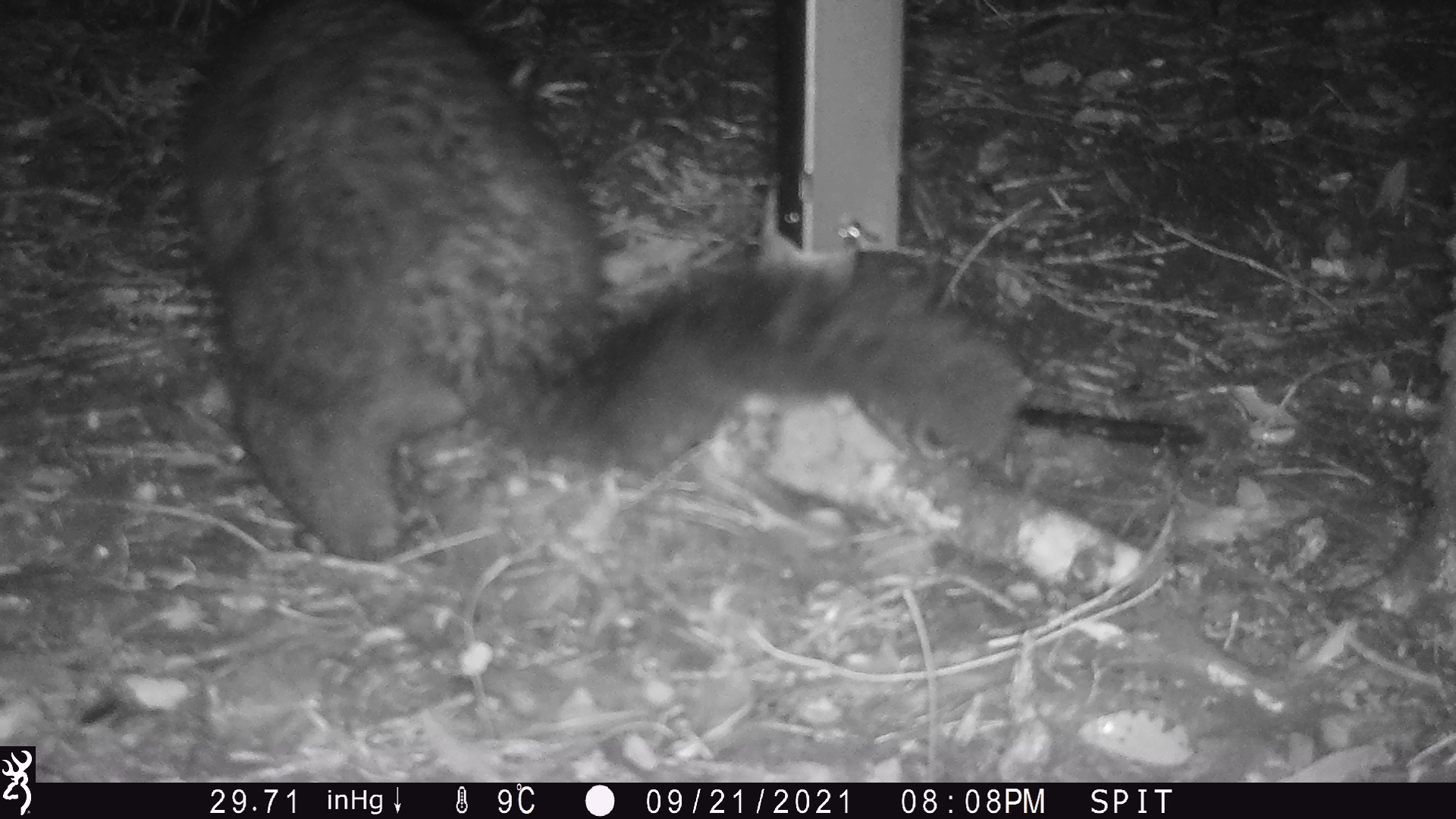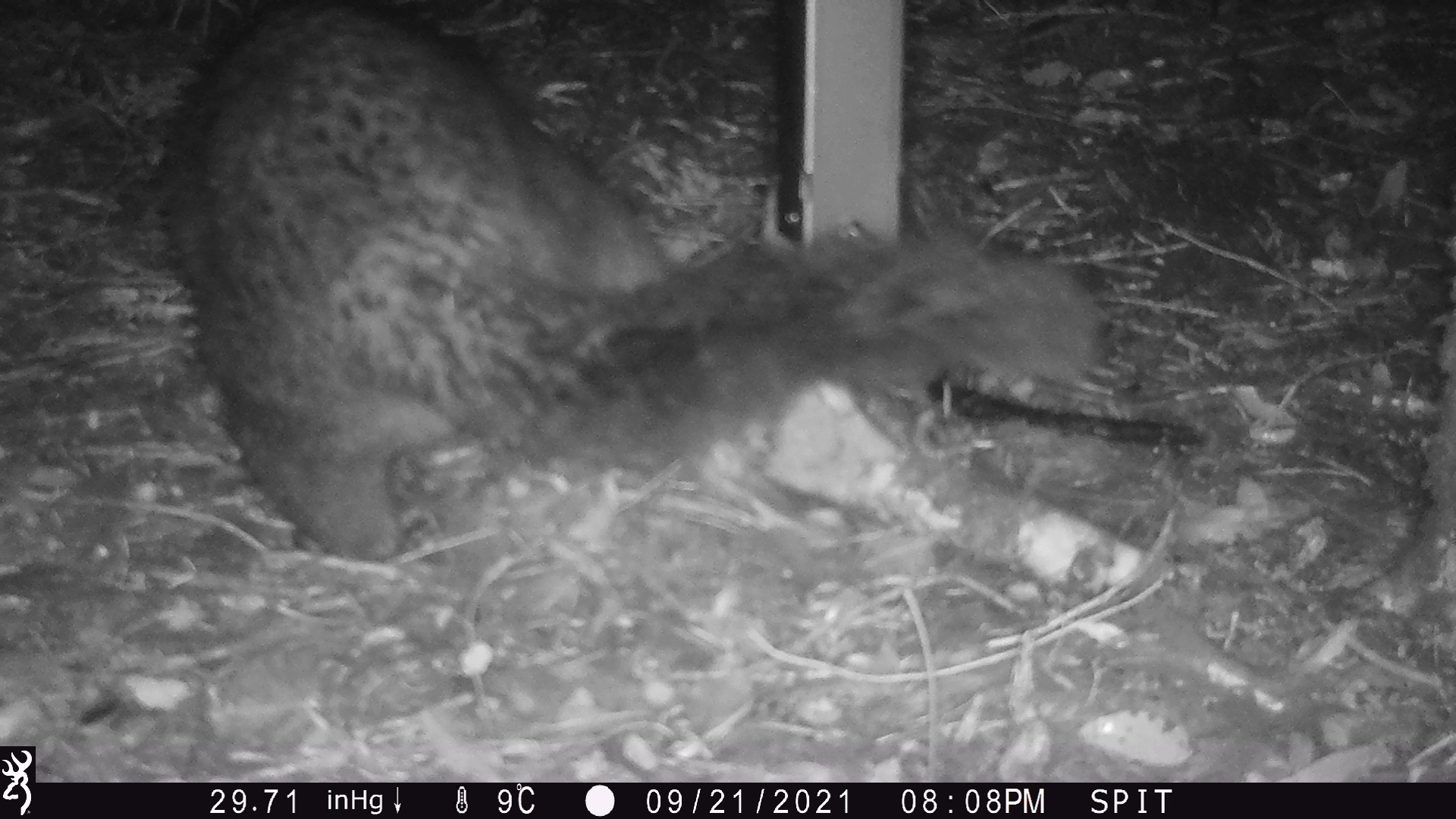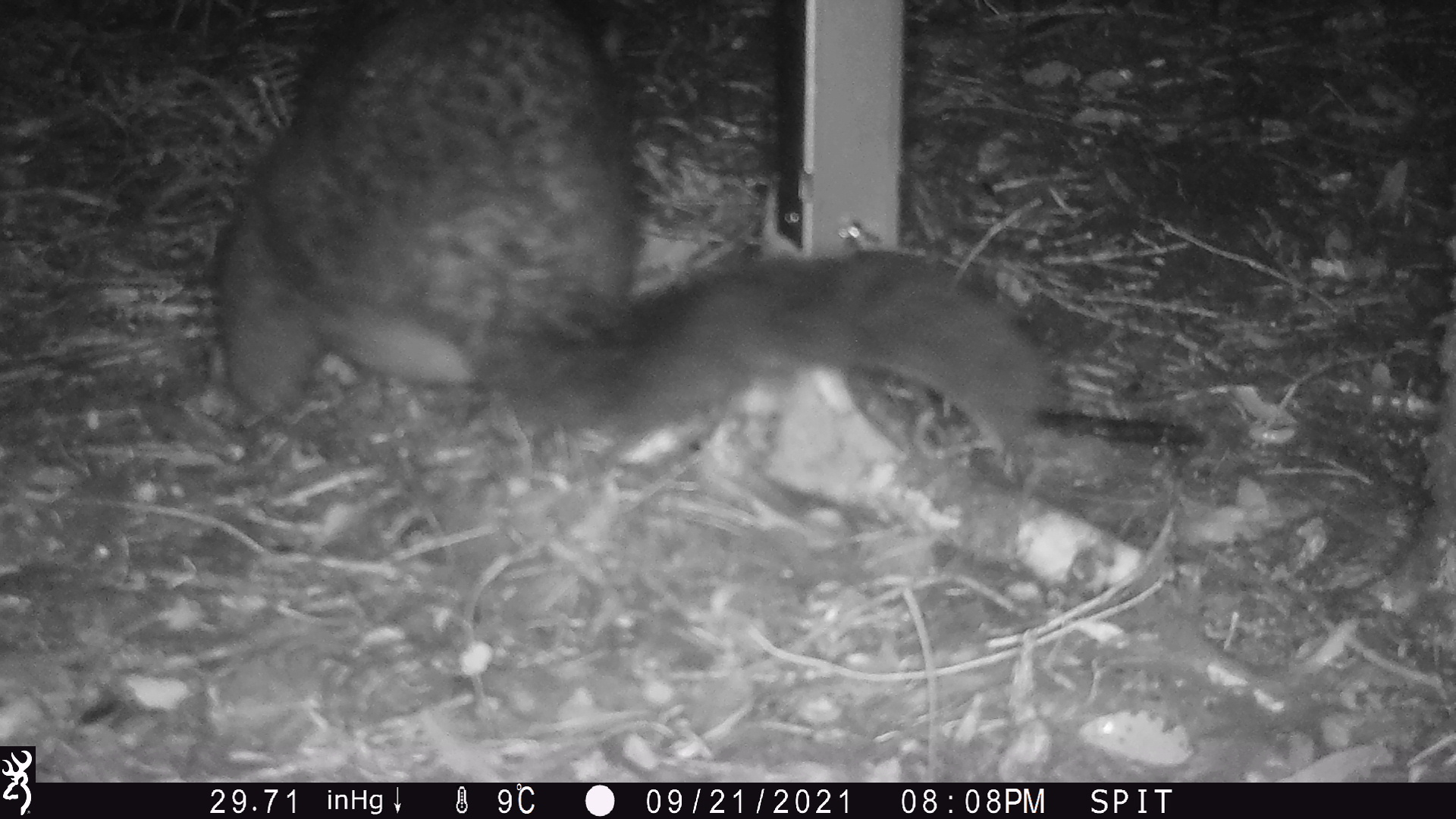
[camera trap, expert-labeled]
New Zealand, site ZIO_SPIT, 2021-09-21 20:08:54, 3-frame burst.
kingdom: Animalia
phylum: Chordata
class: Mammalia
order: Diprotodontia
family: Phalangeridae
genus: Trichosurus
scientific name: Trichosurus vulpecula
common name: common brushtail possum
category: possum